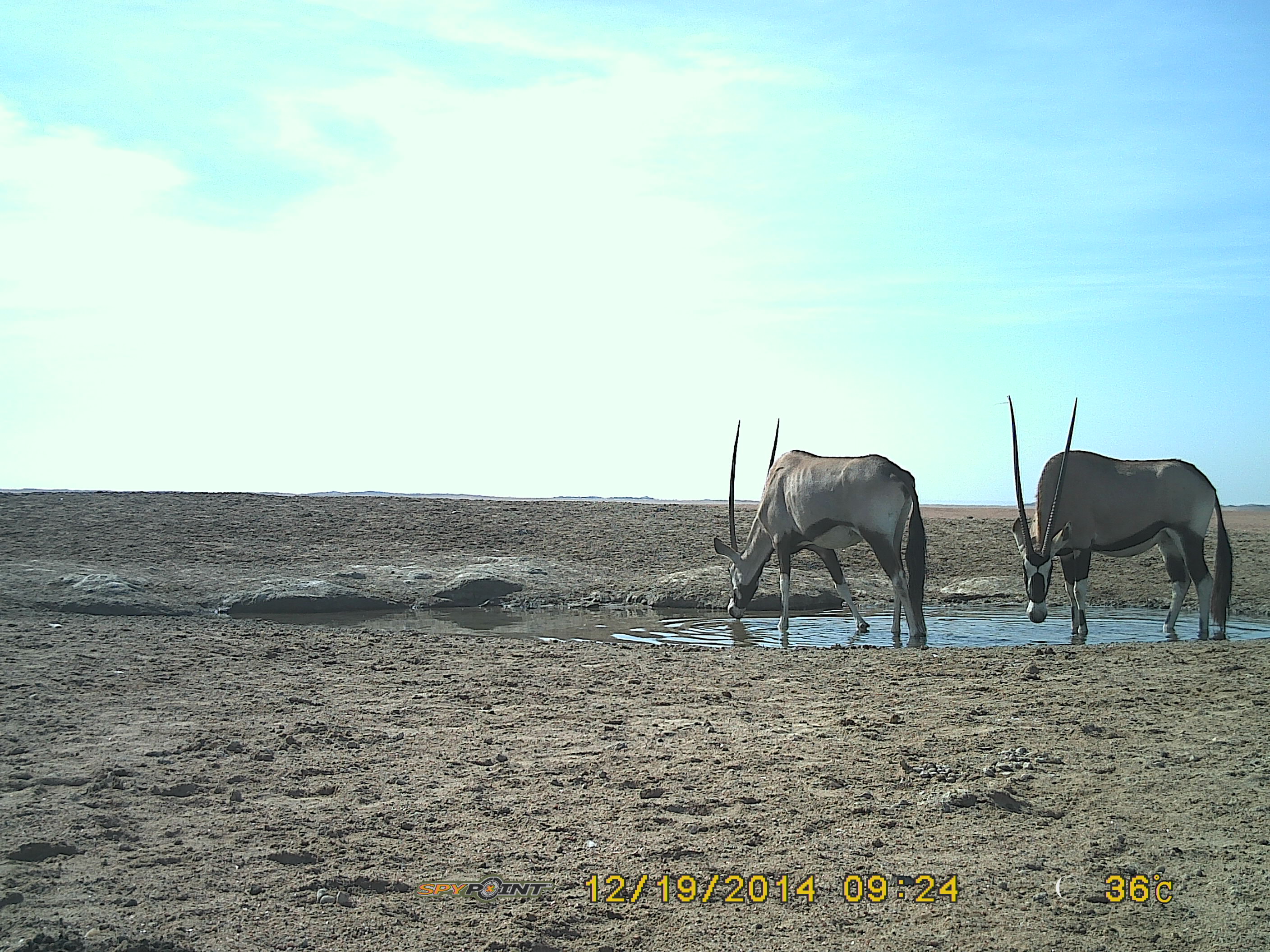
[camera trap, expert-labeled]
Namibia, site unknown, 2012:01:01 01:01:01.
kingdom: Animalia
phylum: Chordata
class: Mammalia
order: Artiodactyla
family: Bovidae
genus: Oryx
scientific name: Oryx gazella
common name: gemsbok